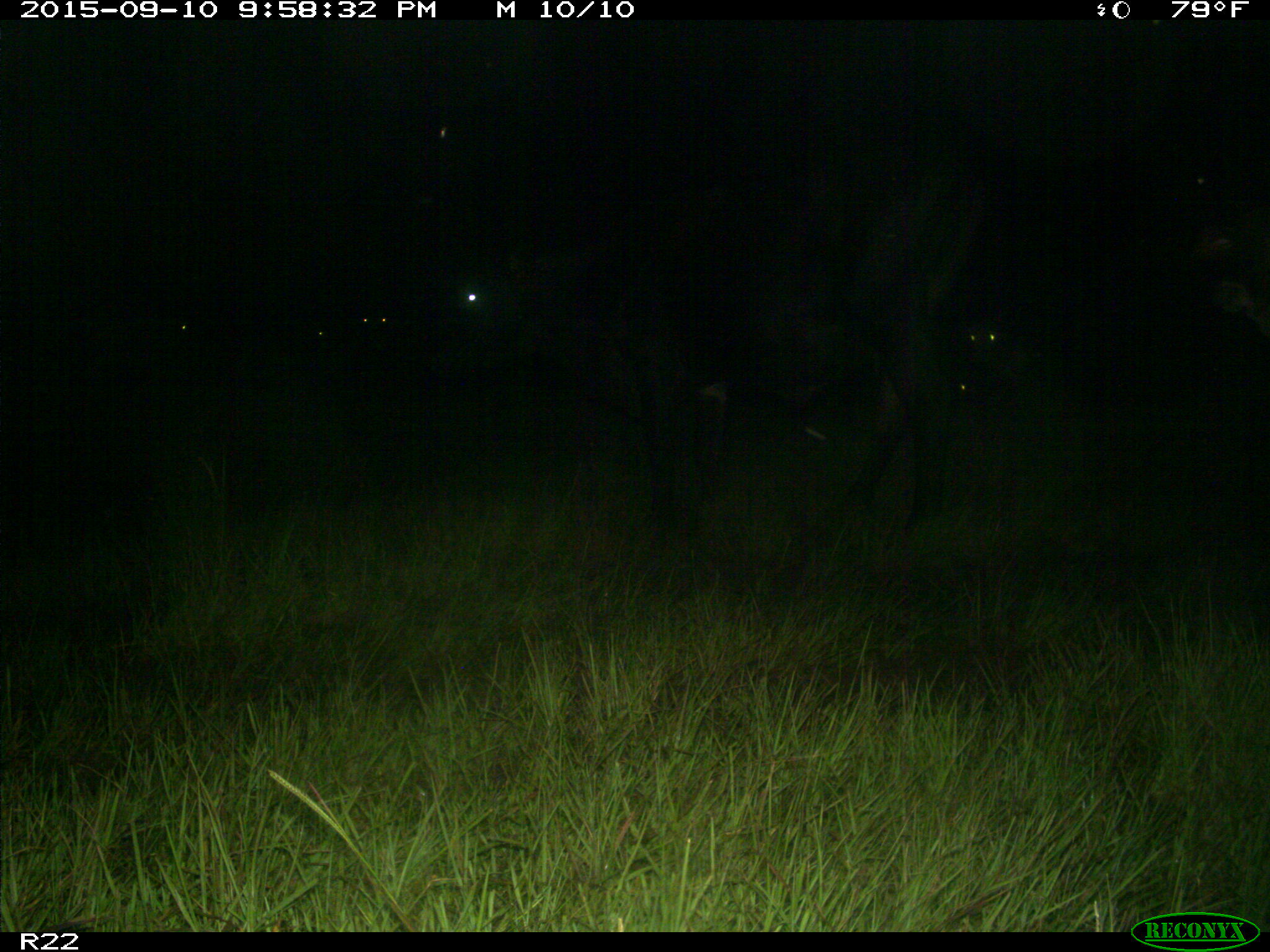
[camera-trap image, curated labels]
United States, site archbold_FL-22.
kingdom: Animalia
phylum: Chordata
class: Mammalia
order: Artiodactyla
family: Bovidae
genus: Bos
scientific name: Bos taurus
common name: domestic cow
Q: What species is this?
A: Bos taurus (domestic cow).